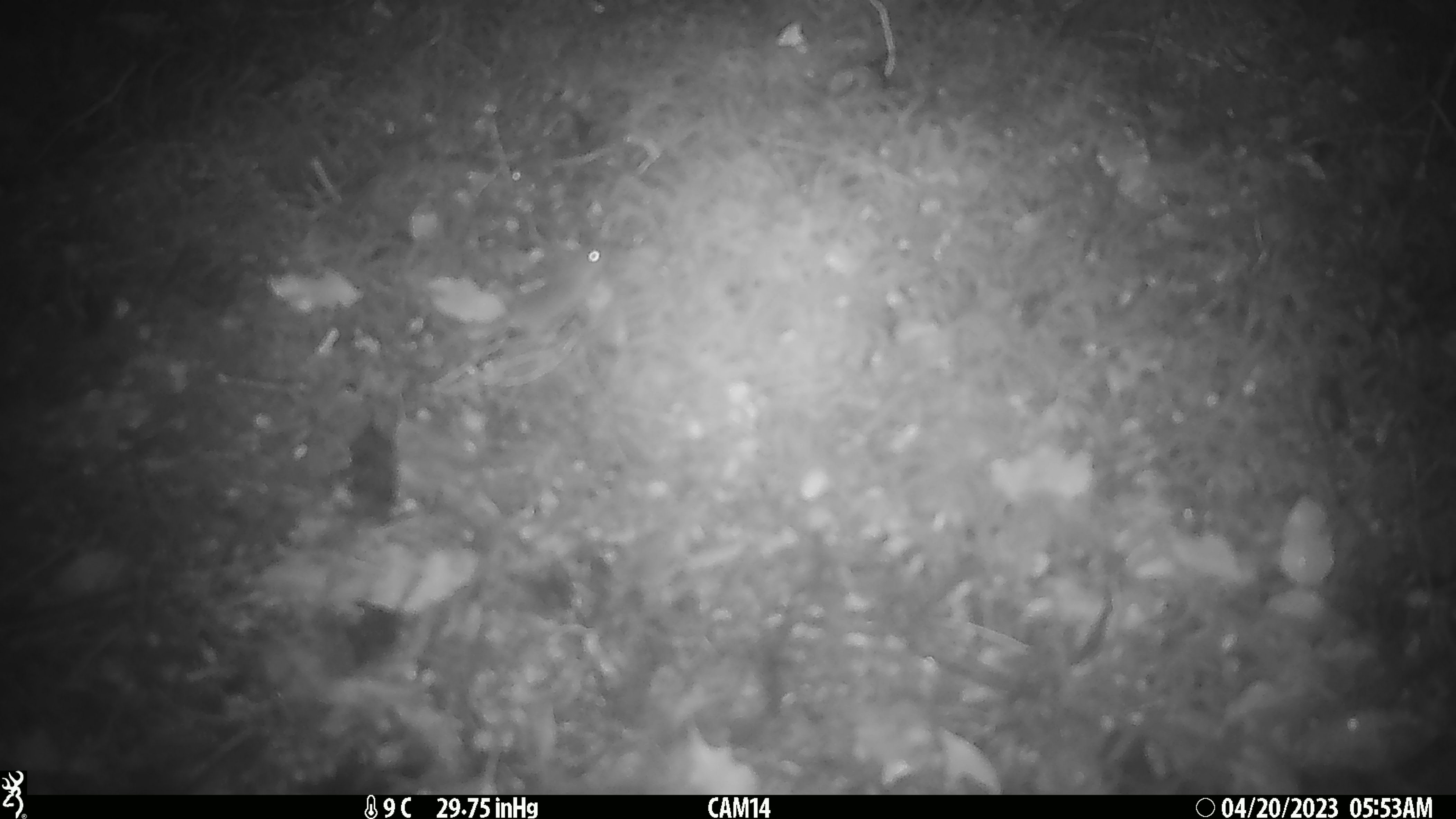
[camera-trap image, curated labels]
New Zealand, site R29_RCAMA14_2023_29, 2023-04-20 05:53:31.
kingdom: Animalia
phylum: Chordata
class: Mammalia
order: Rodentia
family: Muridae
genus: Mus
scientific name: Mus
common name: mouse